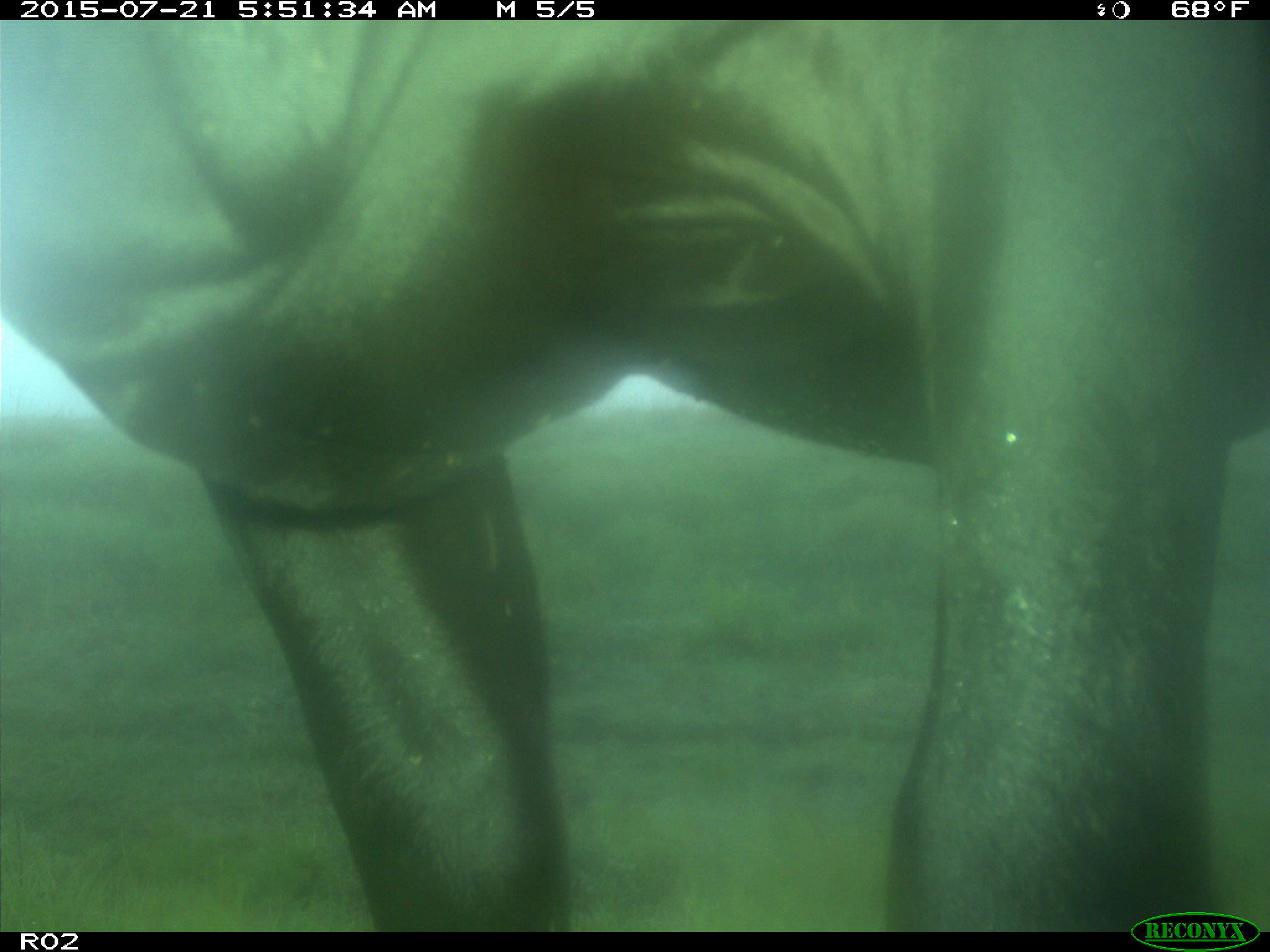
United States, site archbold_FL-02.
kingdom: Animalia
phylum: Chordata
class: Mammalia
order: Artiodactyla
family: Bovidae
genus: Bos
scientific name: Bos taurus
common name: domestic cow